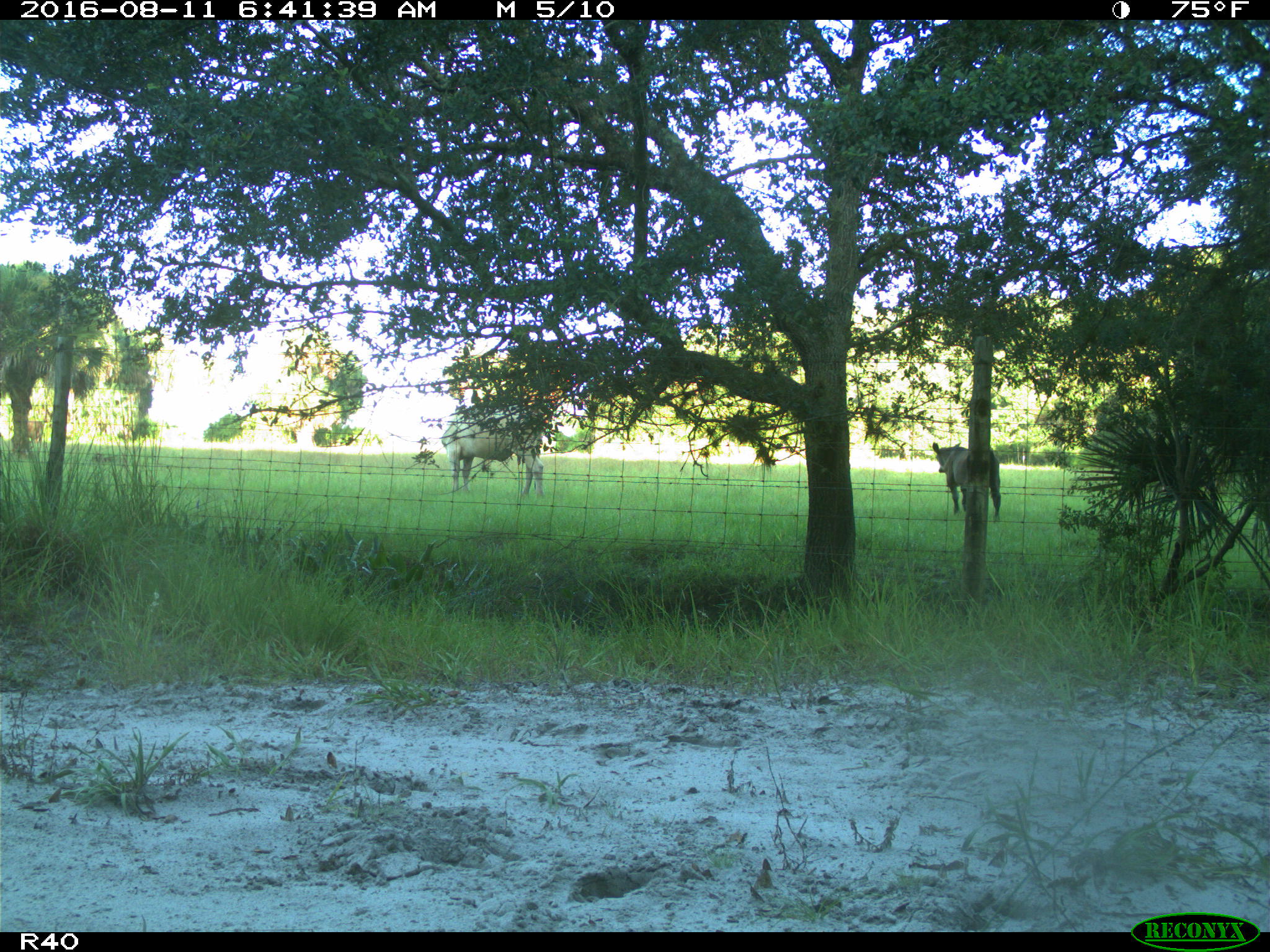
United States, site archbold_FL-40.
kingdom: Animalia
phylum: Chordata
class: Mammalia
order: Artiodactyla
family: Bovidae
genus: Bos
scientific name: Bos taurus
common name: domestic cow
Bos taurus (domestic cow).